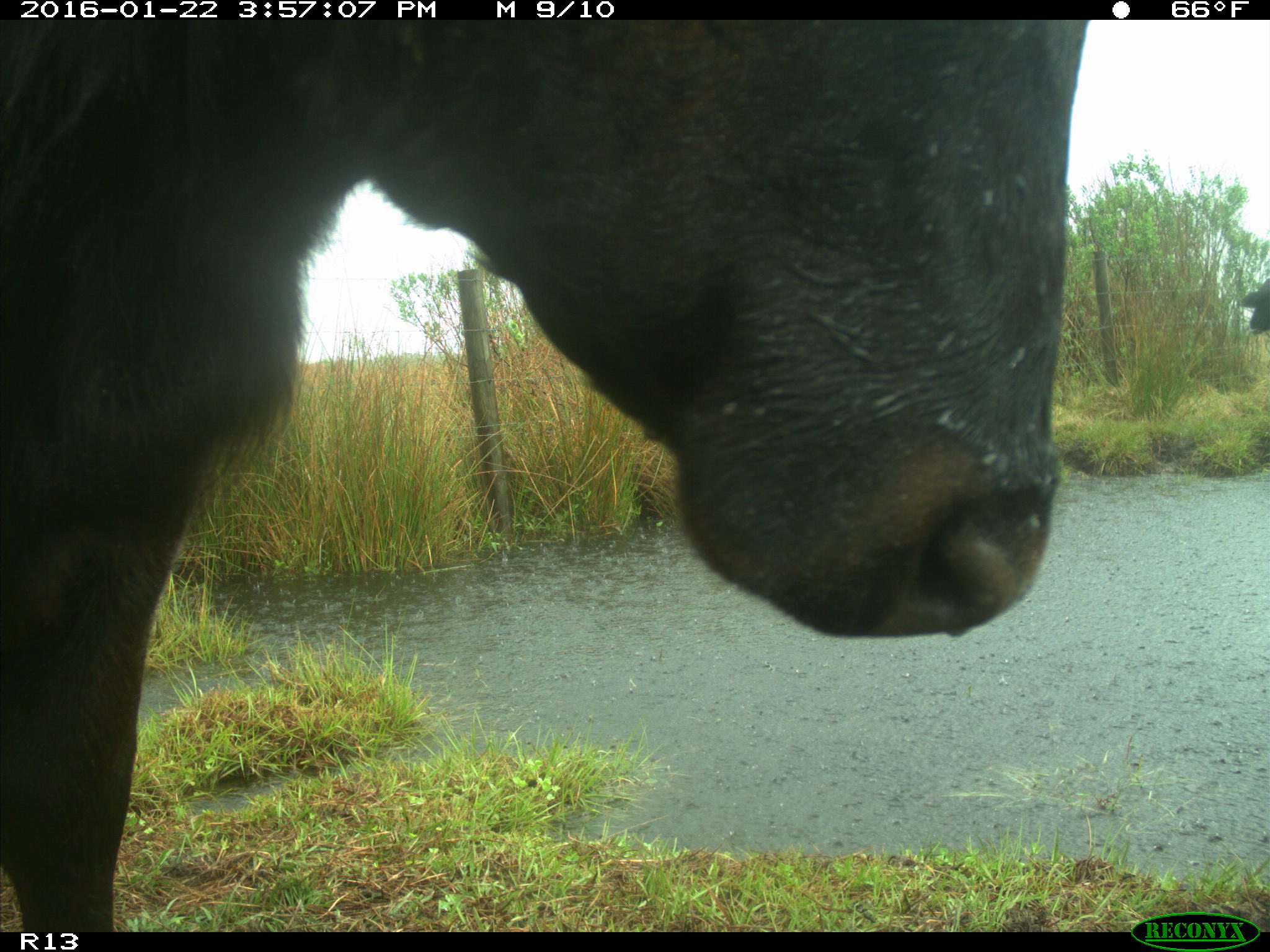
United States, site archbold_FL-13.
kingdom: Animalia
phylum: Chordata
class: Mammalia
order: Artiodactyla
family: Bovidae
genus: Bos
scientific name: Bos taurus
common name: domestic cow